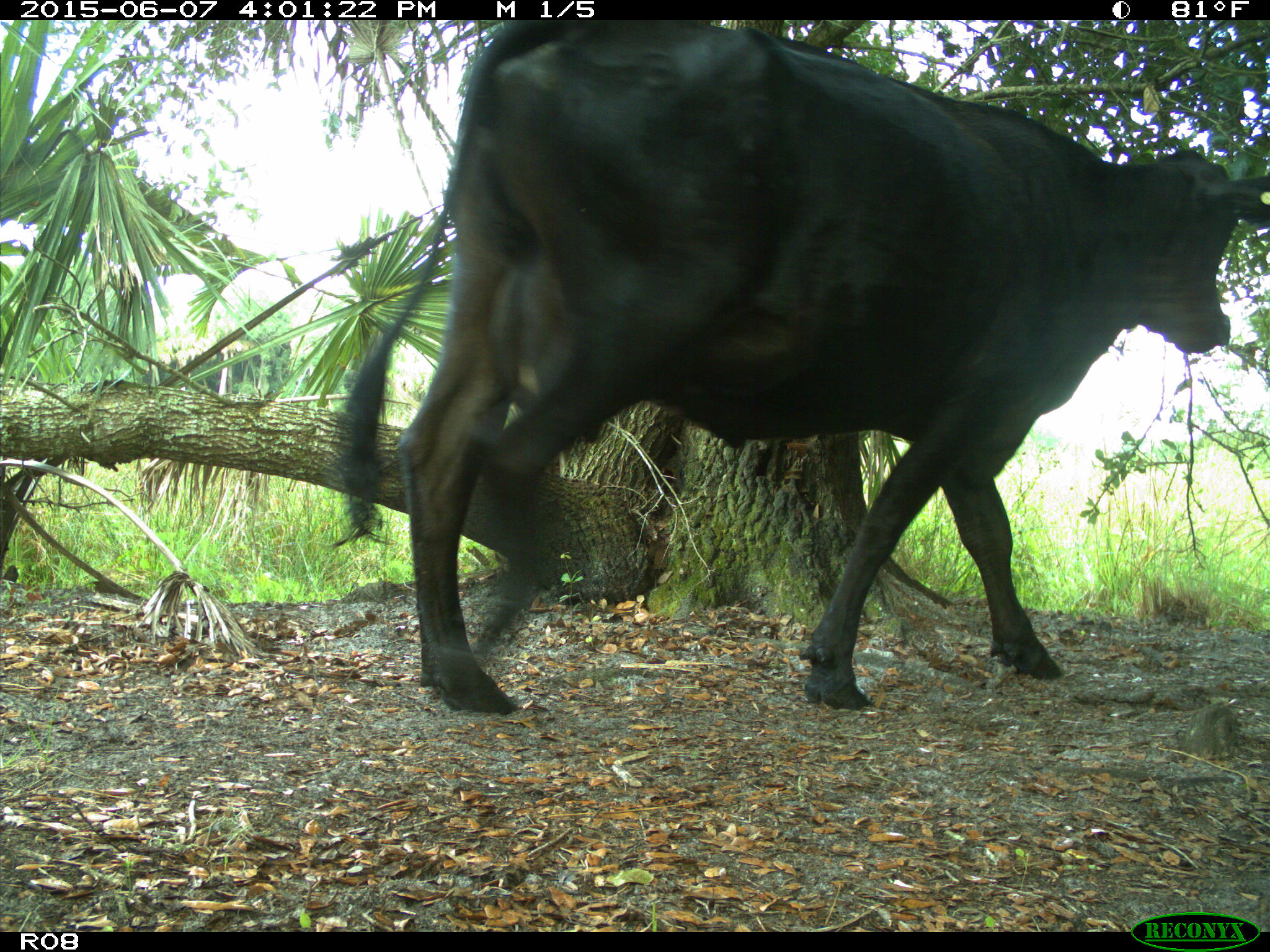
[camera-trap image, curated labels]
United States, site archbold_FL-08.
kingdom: Animalia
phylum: Chordata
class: Mammalia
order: Artiodactyla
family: Bovidae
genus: Bos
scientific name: Bos taurus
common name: domestic cow